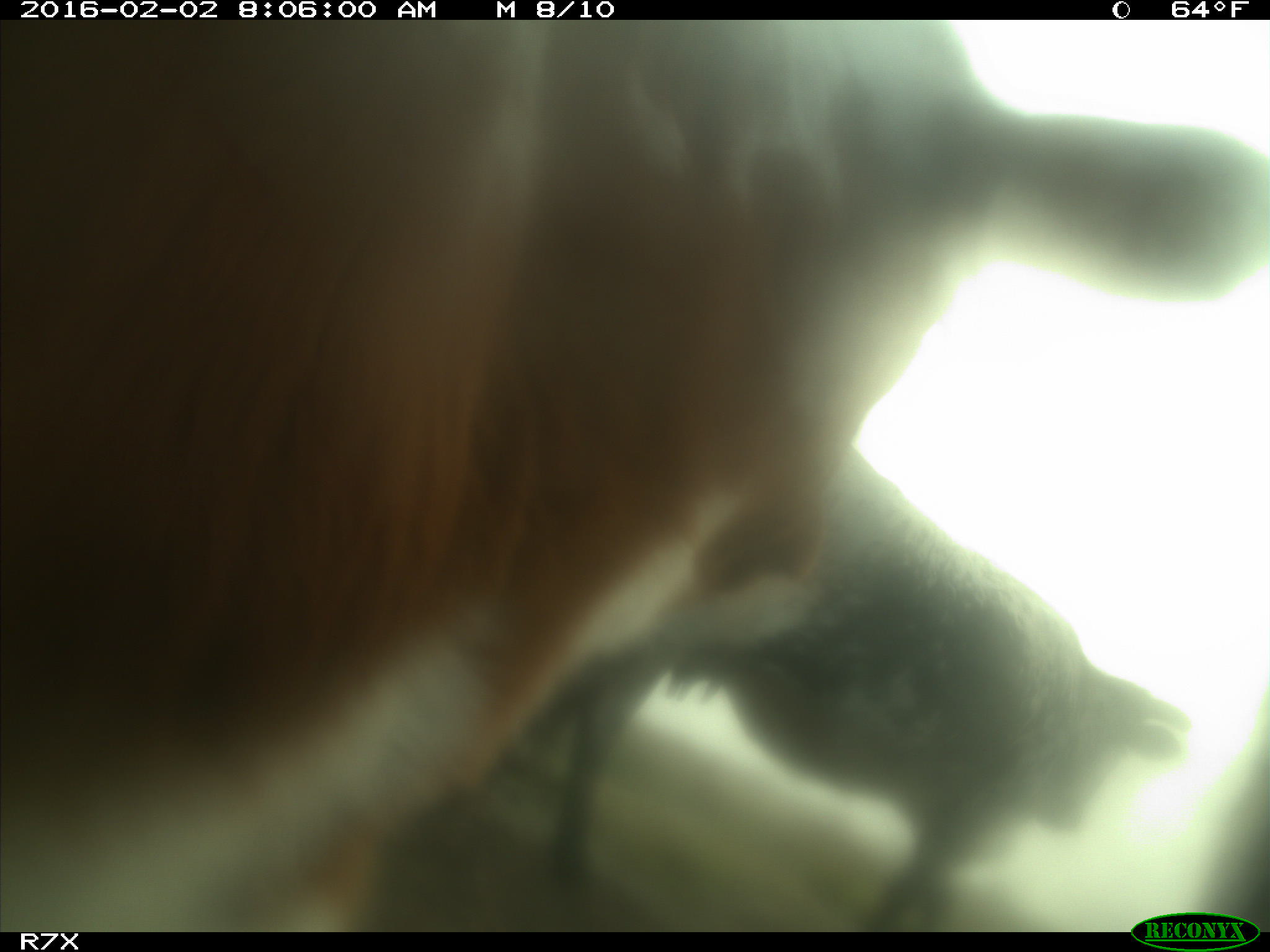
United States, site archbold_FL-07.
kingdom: Animalia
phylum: Chordata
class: Mammalia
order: Artiodactyla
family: Bovidae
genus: Bos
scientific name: Bos taurus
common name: domestic cow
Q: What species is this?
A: Bos taurus (domestic cow).